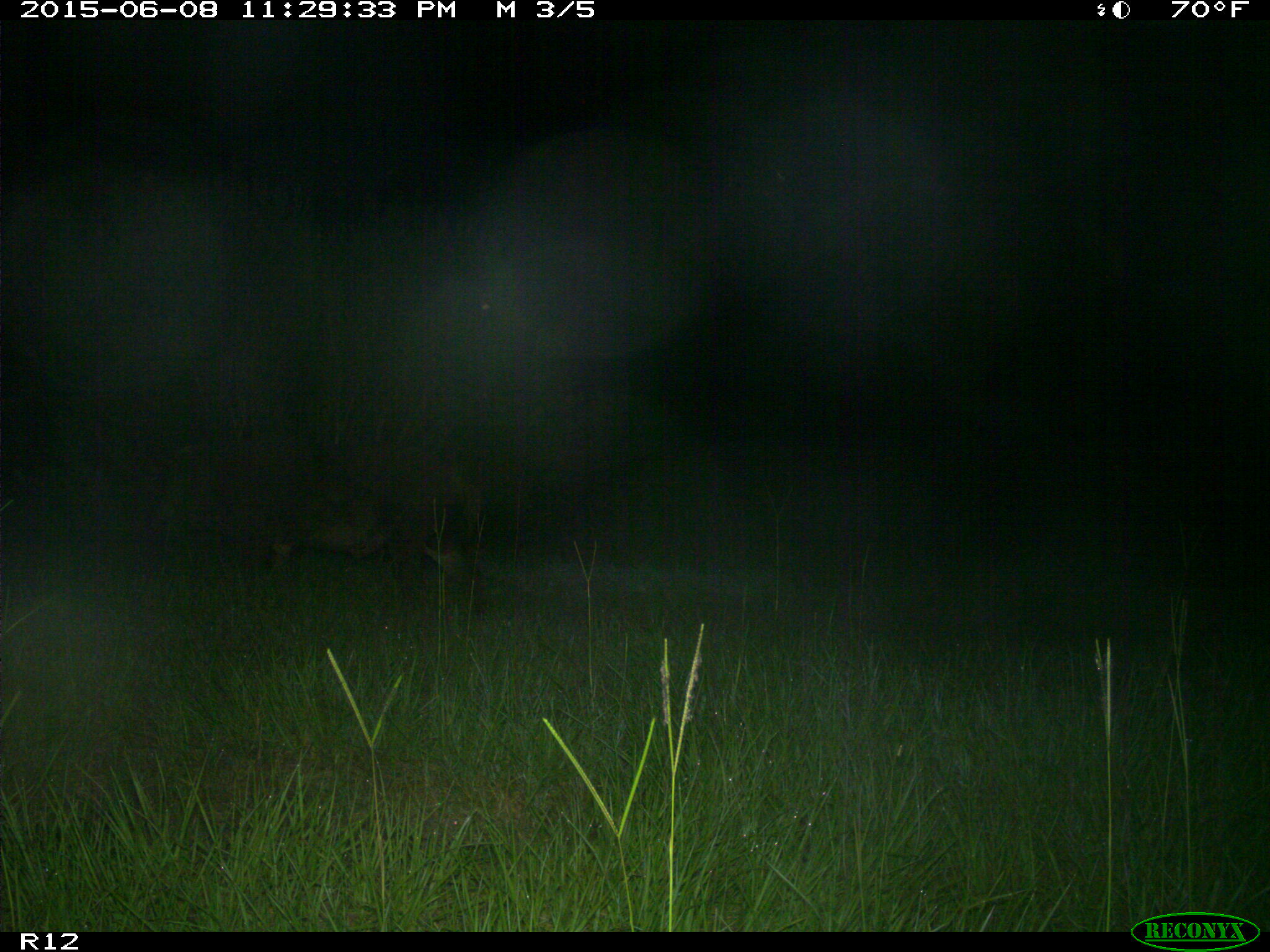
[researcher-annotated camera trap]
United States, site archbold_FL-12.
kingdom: Animalia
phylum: Chordata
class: Mammalia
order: Artiodactyla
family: Suidae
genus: Sus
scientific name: Sus scrofa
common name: wild boar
Sus scrofa (wild boar).